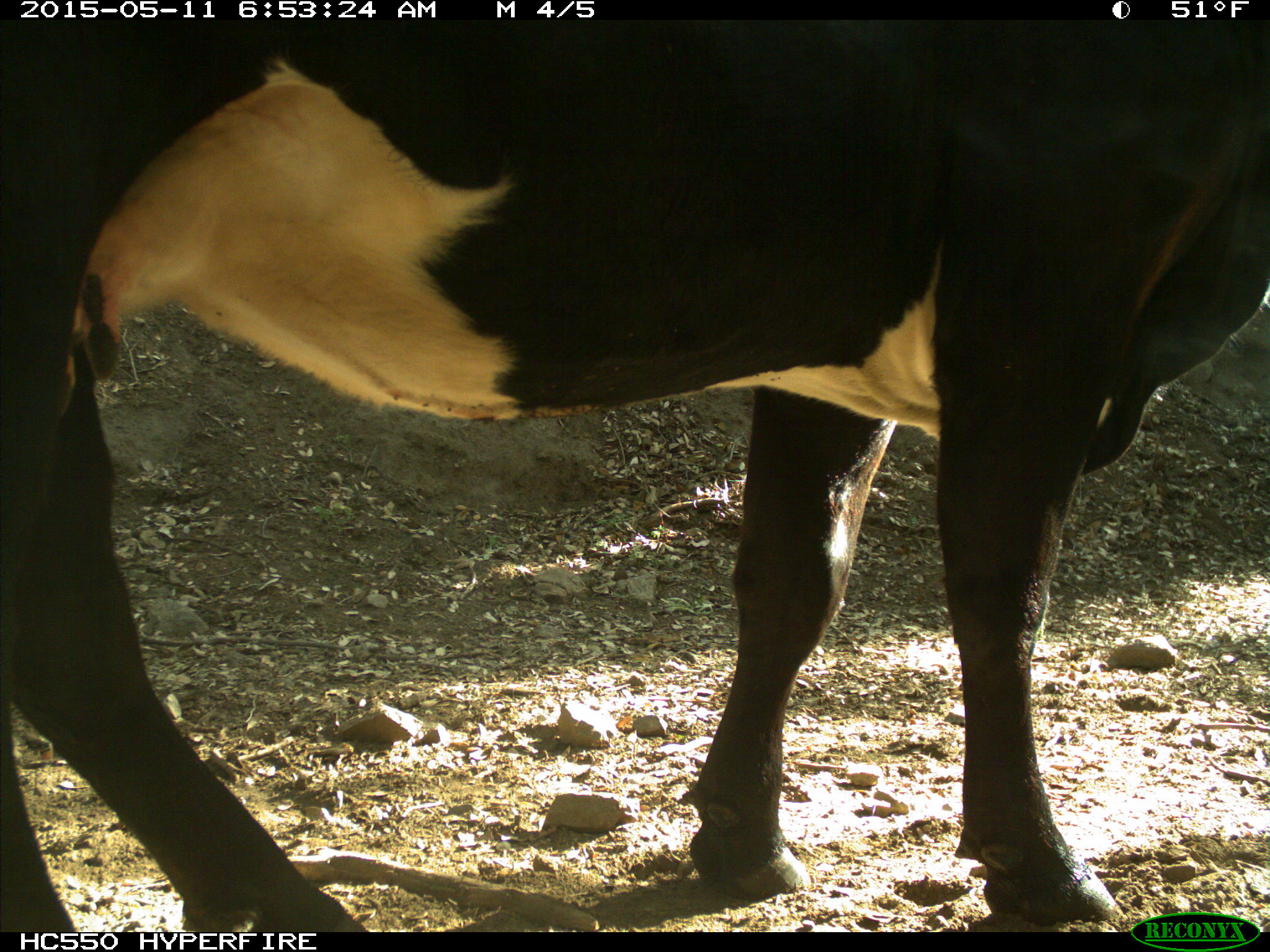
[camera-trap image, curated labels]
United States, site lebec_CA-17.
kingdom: Animalia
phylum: Chordata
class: Mammalia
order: Artiodactyla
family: Bovidae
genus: Bos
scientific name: Bos taurus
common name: domestic cow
Bos taurus (domestic cow).